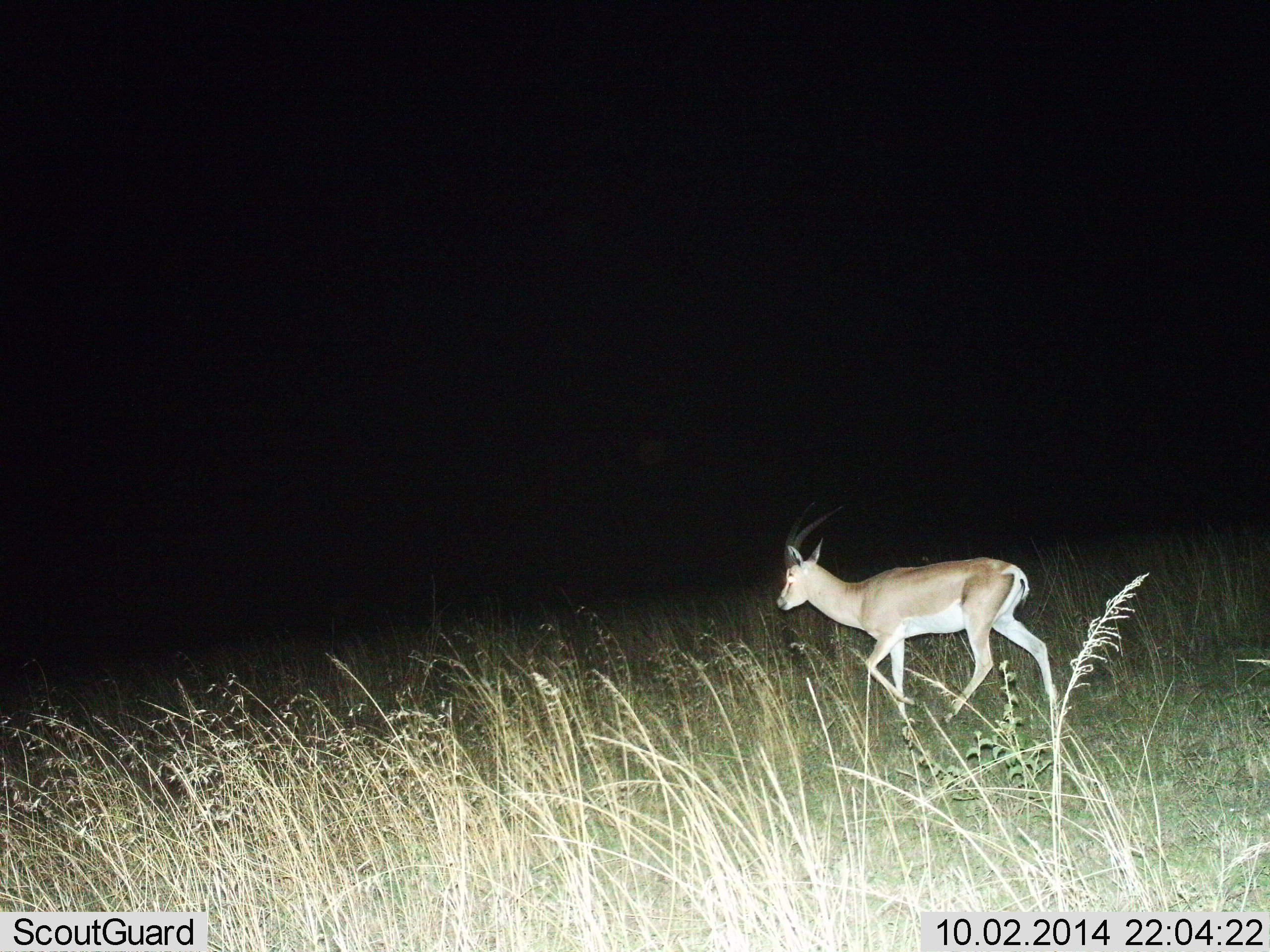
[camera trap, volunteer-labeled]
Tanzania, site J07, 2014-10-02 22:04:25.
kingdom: Animalia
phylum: Chordata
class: Mammalia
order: Artiodactyla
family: Bovidae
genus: Nanger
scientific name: Nanger granti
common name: grant's gazelle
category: gazellegrants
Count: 1.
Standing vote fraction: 8%.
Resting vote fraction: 0%.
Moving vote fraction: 100%.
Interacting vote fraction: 0%.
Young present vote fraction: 0%.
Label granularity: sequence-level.